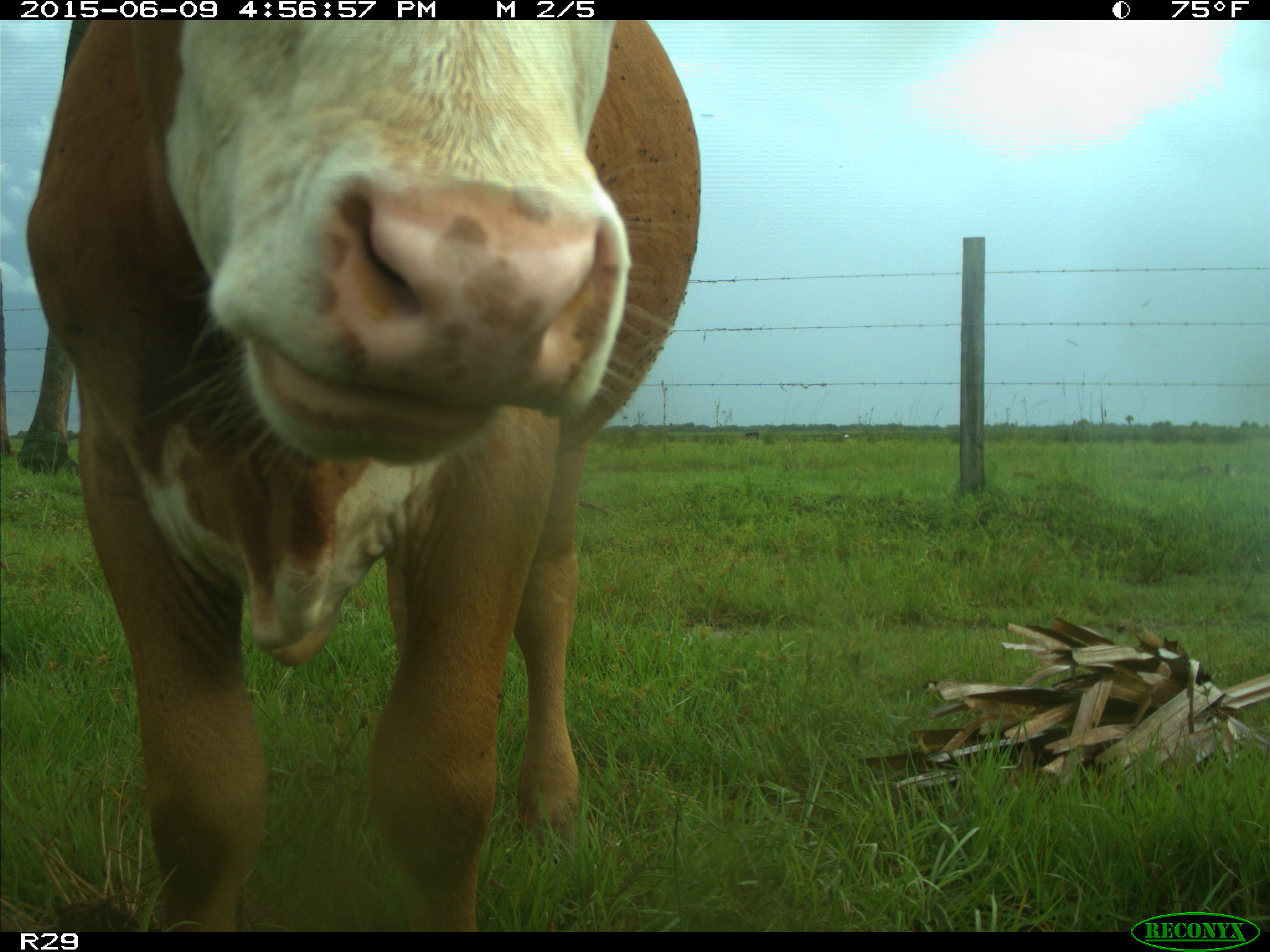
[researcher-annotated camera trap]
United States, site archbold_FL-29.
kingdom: Animalia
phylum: Chordata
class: Mammalia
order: Artiodactyla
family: Bovidae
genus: Bos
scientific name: Bos taurus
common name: domestic cow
Bos taurus (domestic cow).